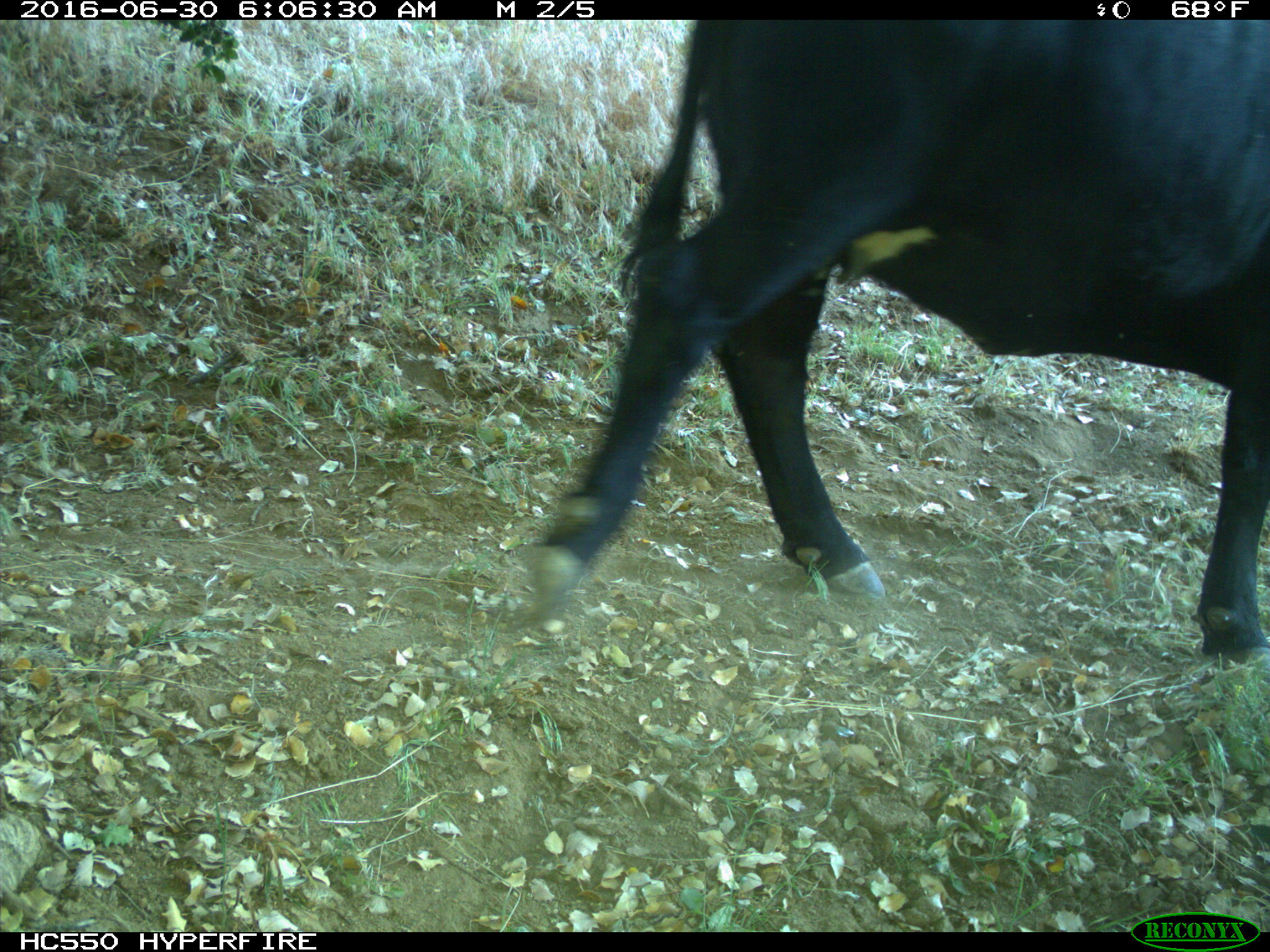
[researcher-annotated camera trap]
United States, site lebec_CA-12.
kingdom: Animalia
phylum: Chordata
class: Mammalia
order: Artiodactyla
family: Bovidae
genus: Bos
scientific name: Bos taurus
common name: domestic cow